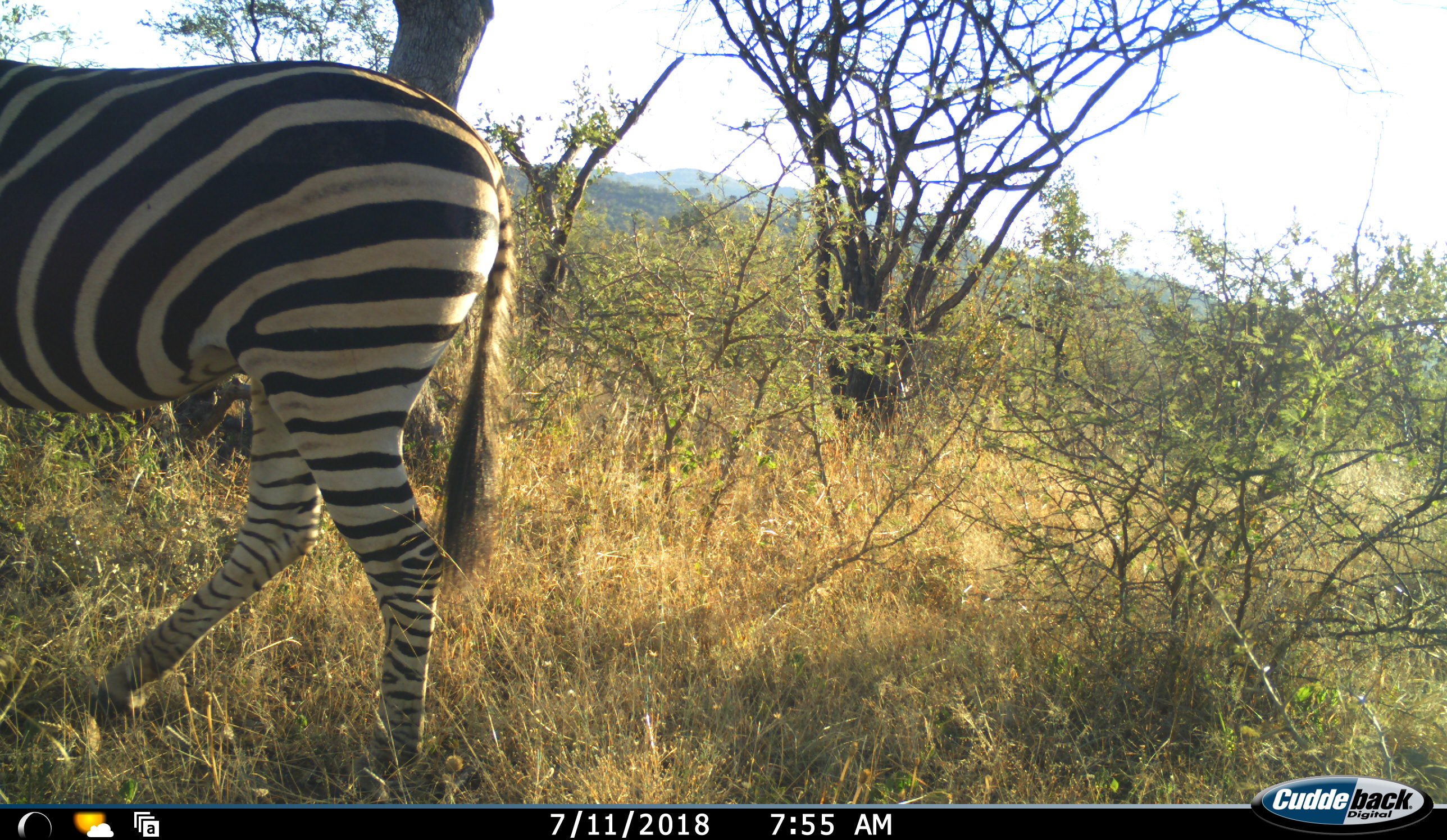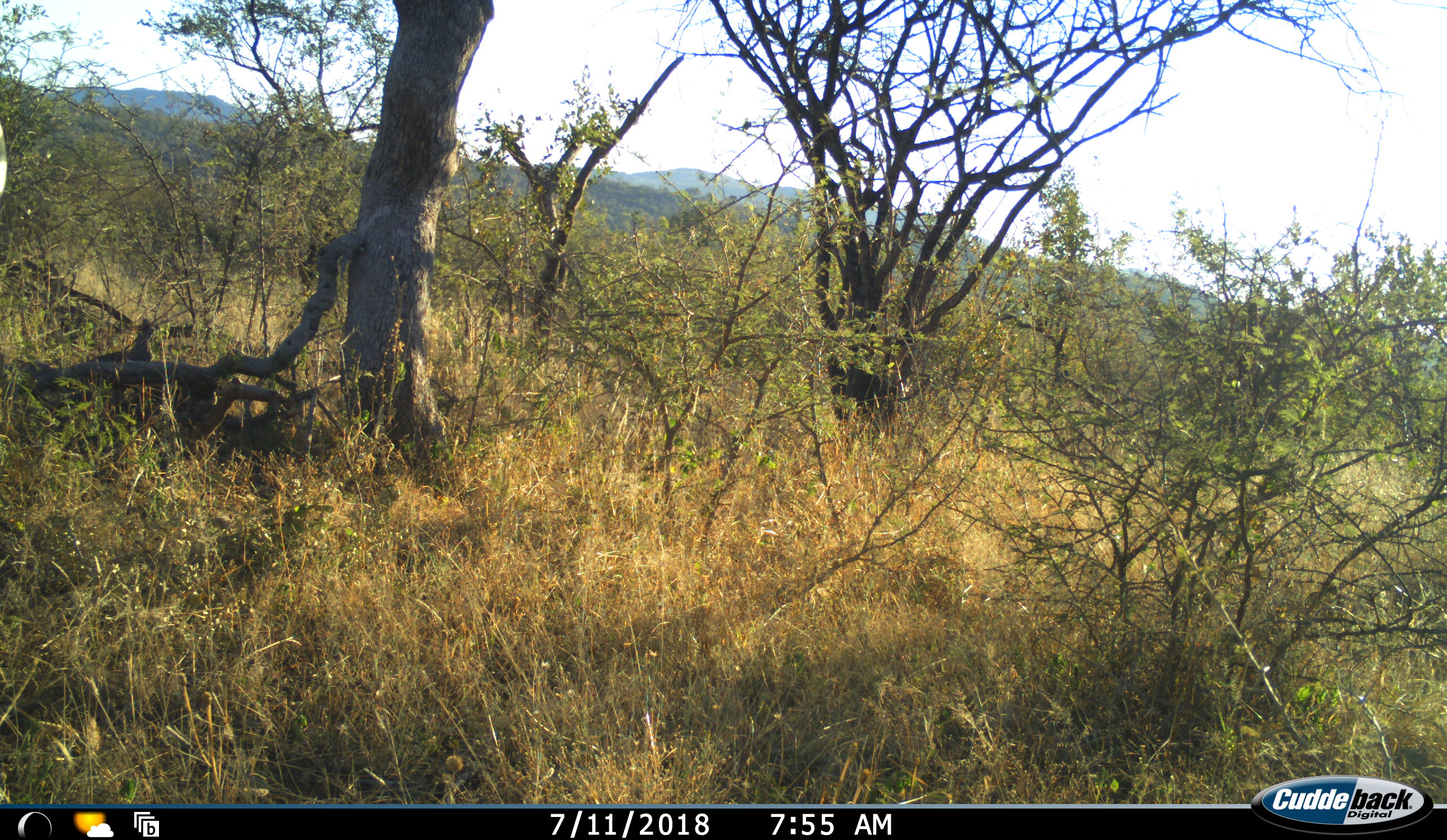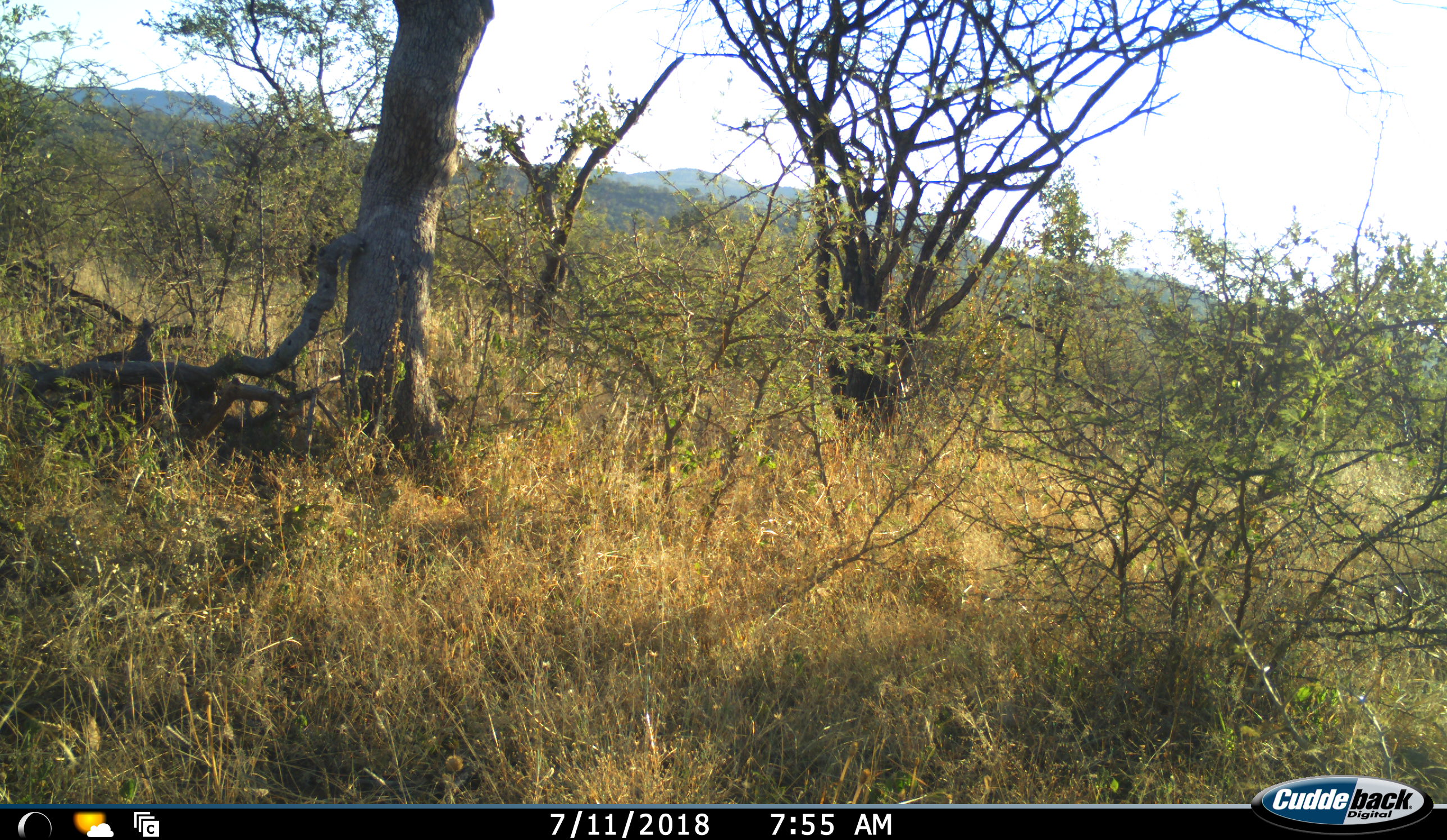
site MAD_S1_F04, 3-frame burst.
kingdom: Animalia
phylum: Chordata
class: Mammalia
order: Perissodactyla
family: Equidae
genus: Equus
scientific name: Equus quagga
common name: plains zebra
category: zebraplains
Zebraplains (plains zebra) (Equus quagga), count 1. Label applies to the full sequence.